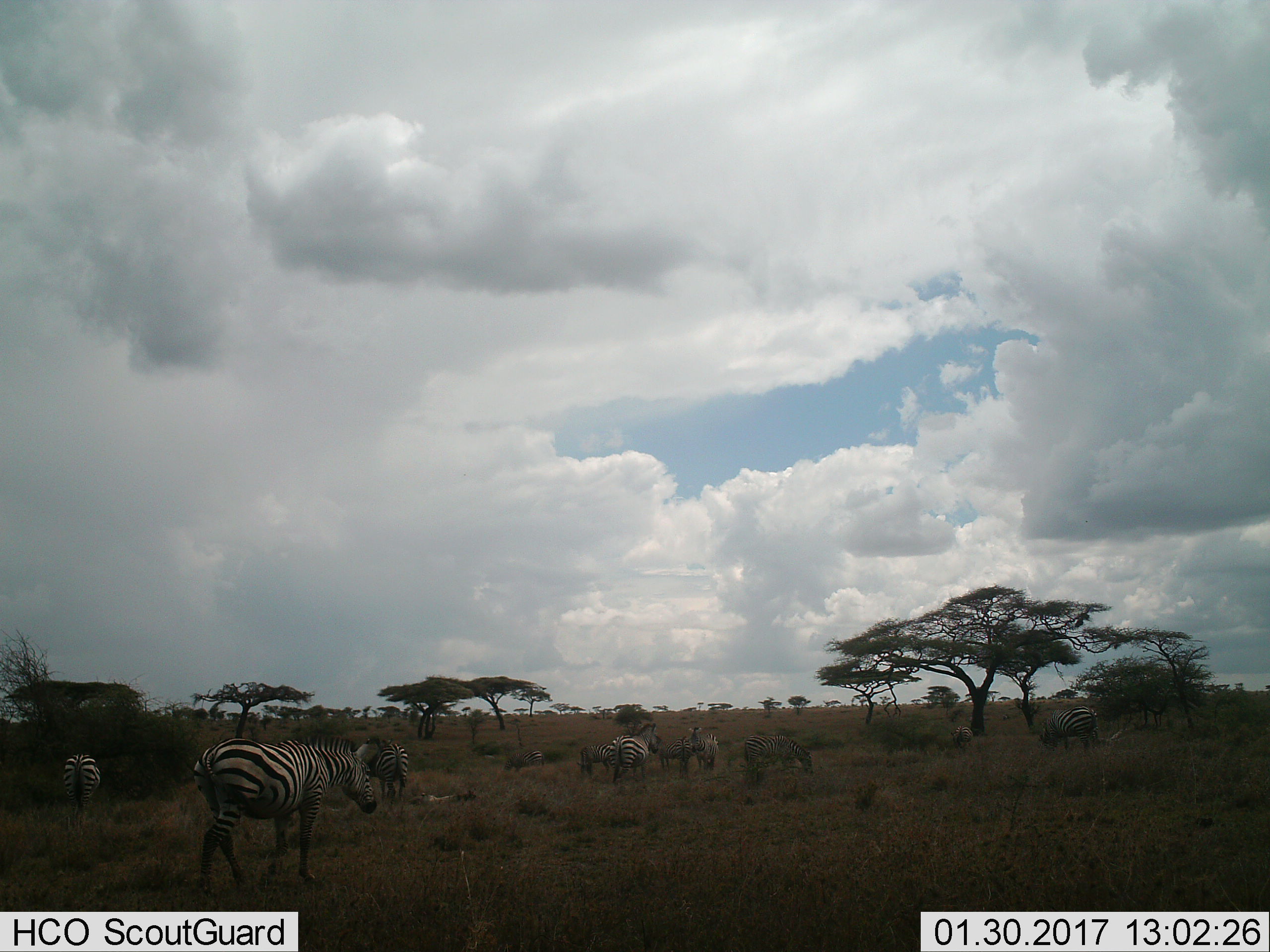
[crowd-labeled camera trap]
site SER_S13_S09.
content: unidentified animal